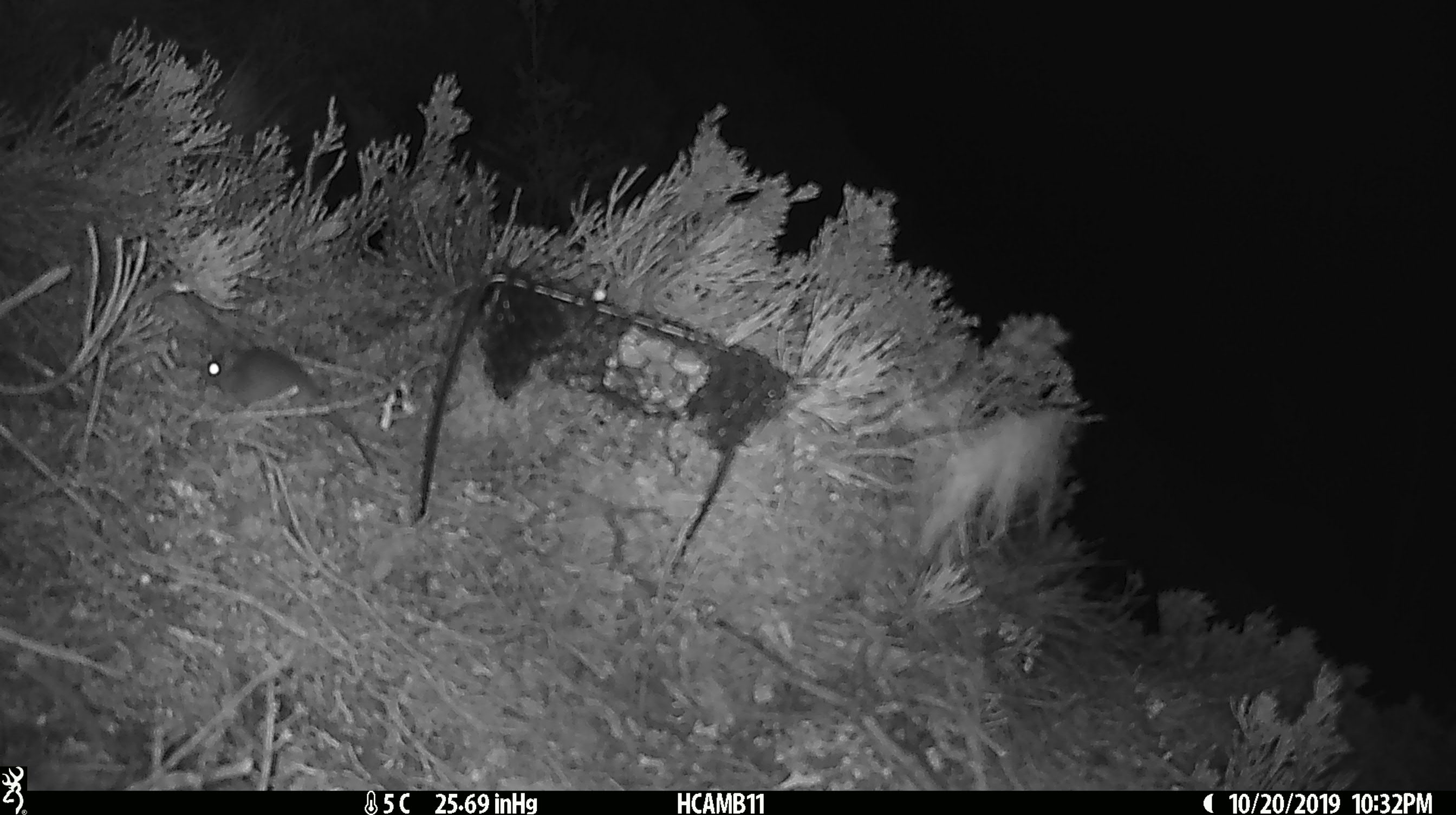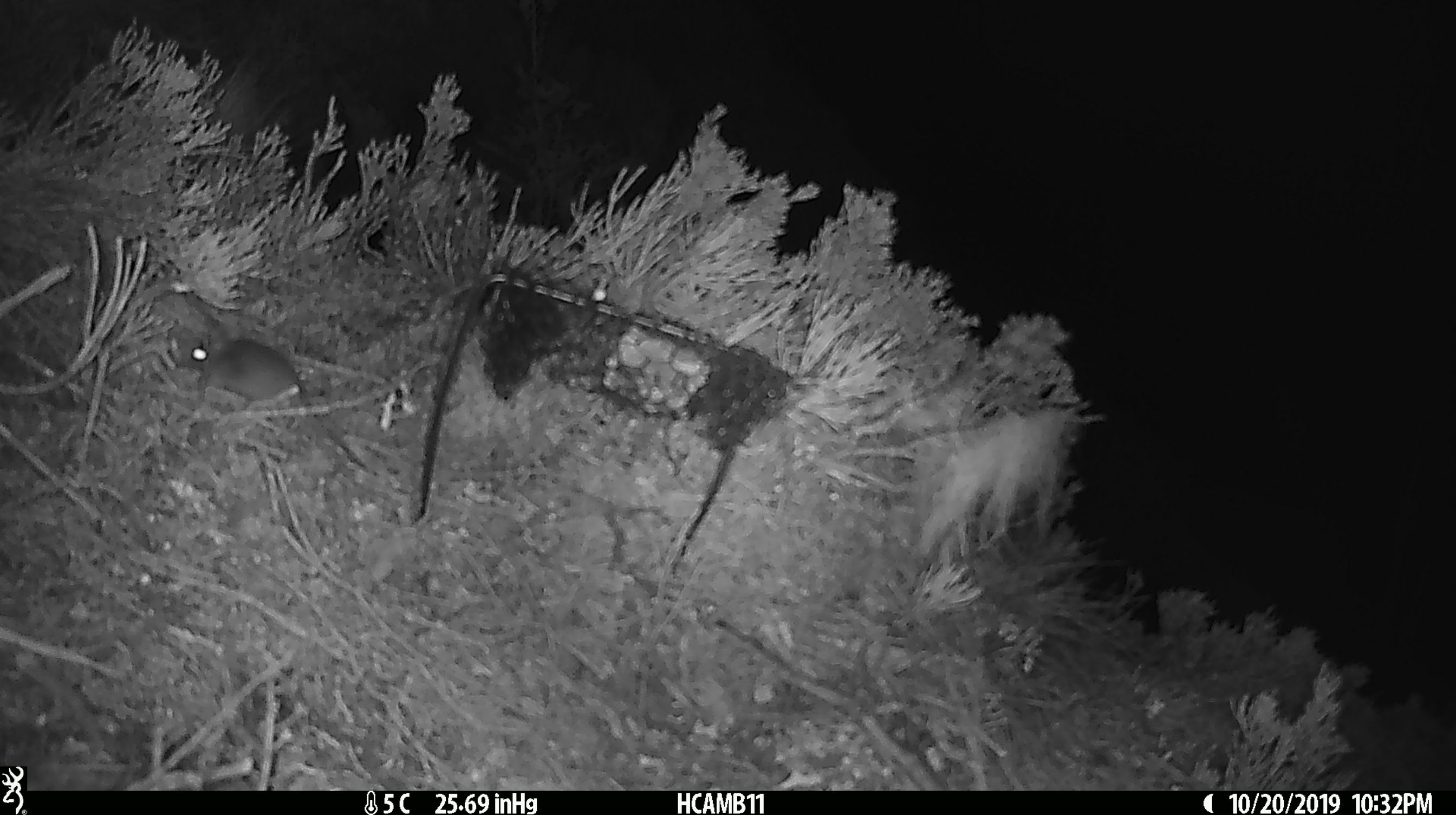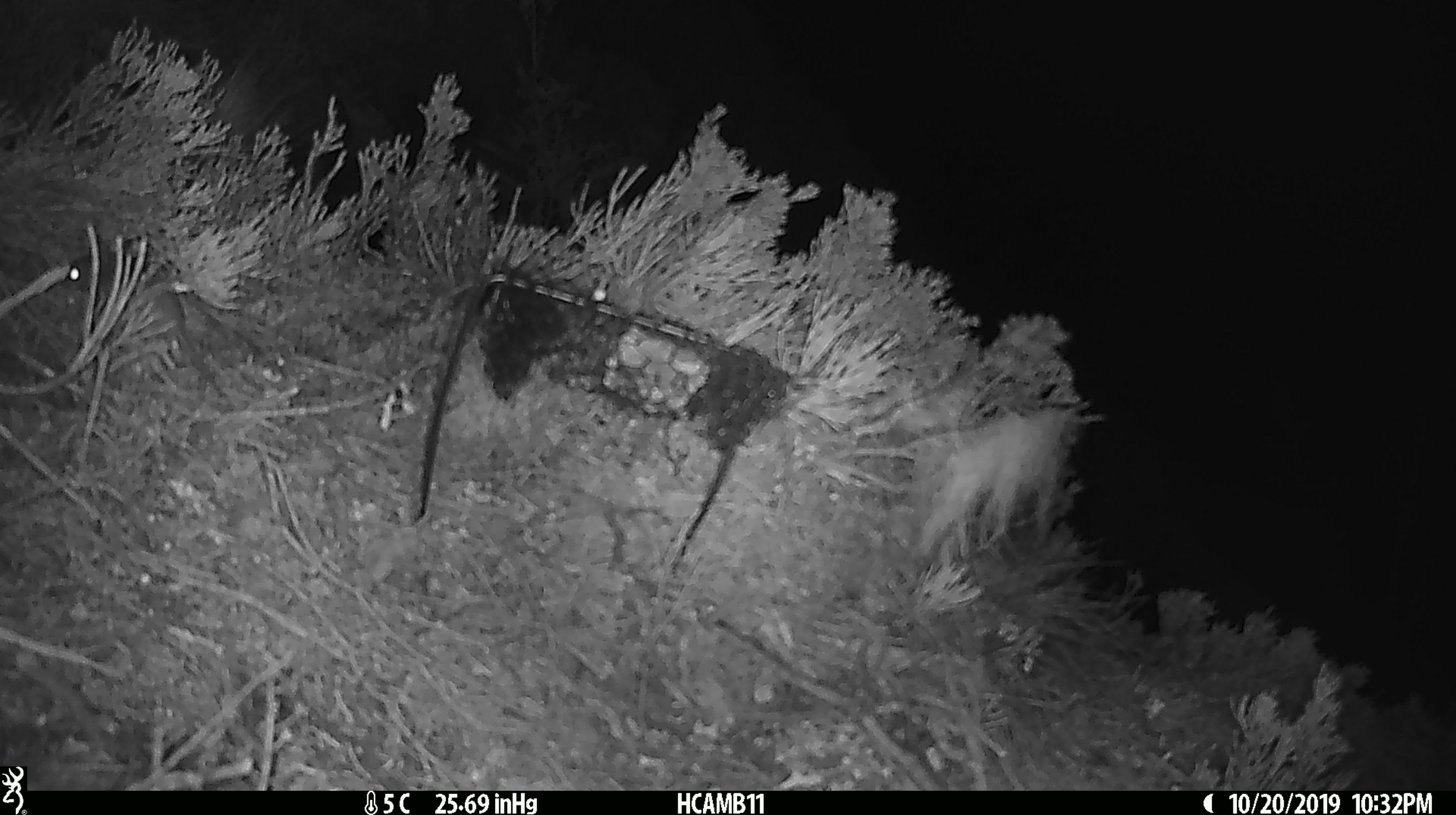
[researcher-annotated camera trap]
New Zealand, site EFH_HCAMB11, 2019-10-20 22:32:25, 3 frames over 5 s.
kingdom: Animalia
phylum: Chordata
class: Mammalia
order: Rodentia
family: Muridae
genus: Mus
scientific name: Mus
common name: mouse